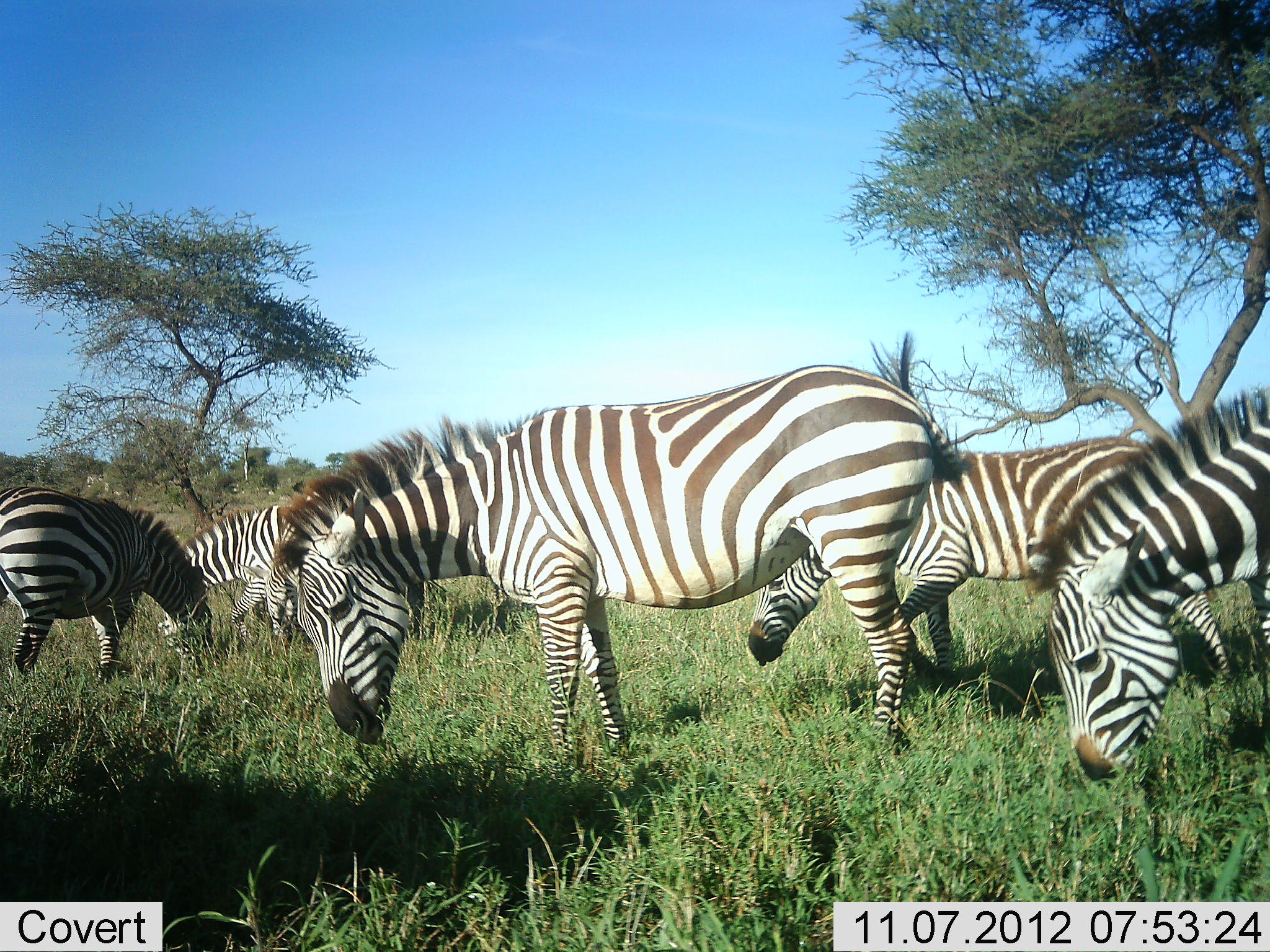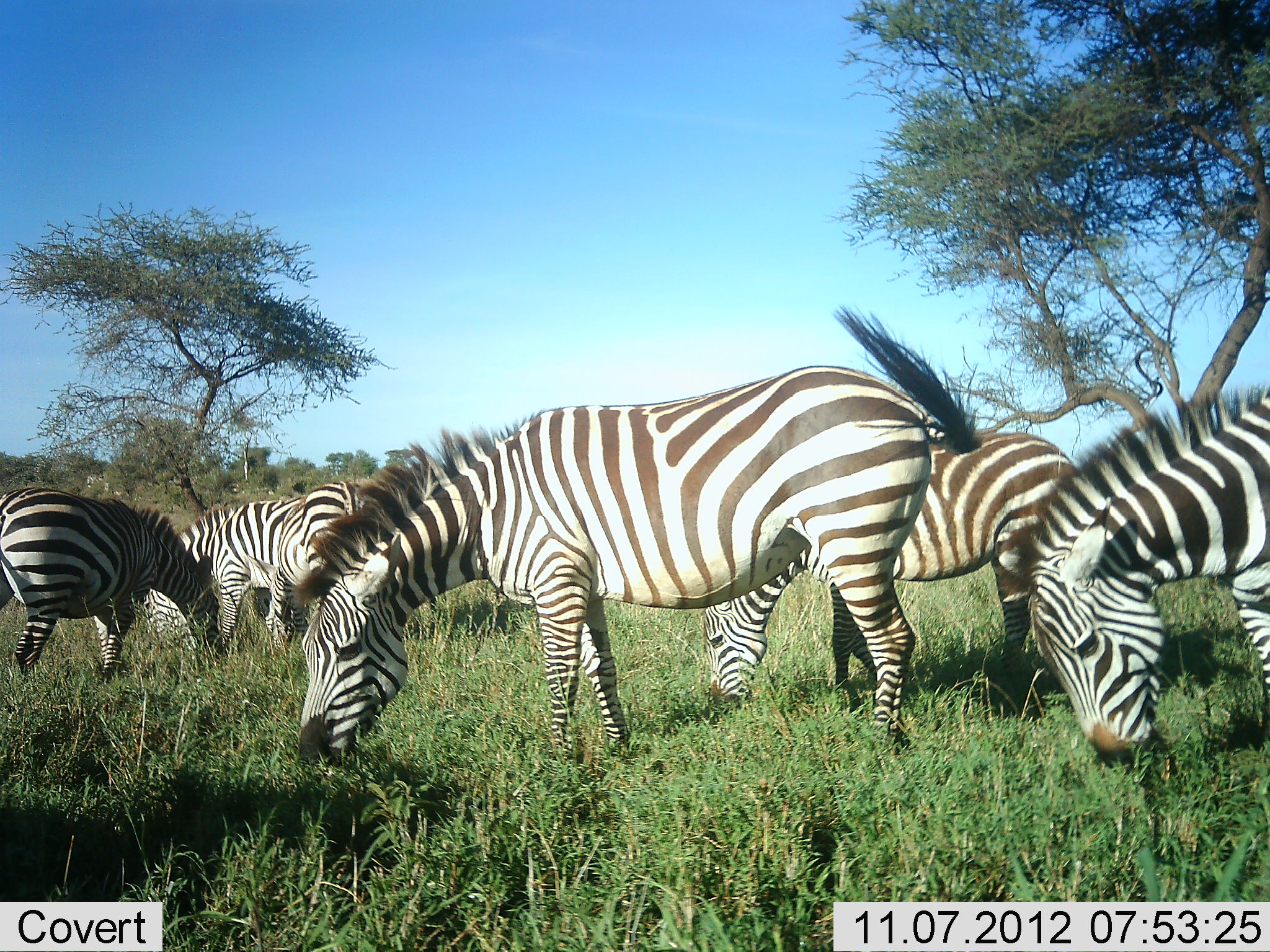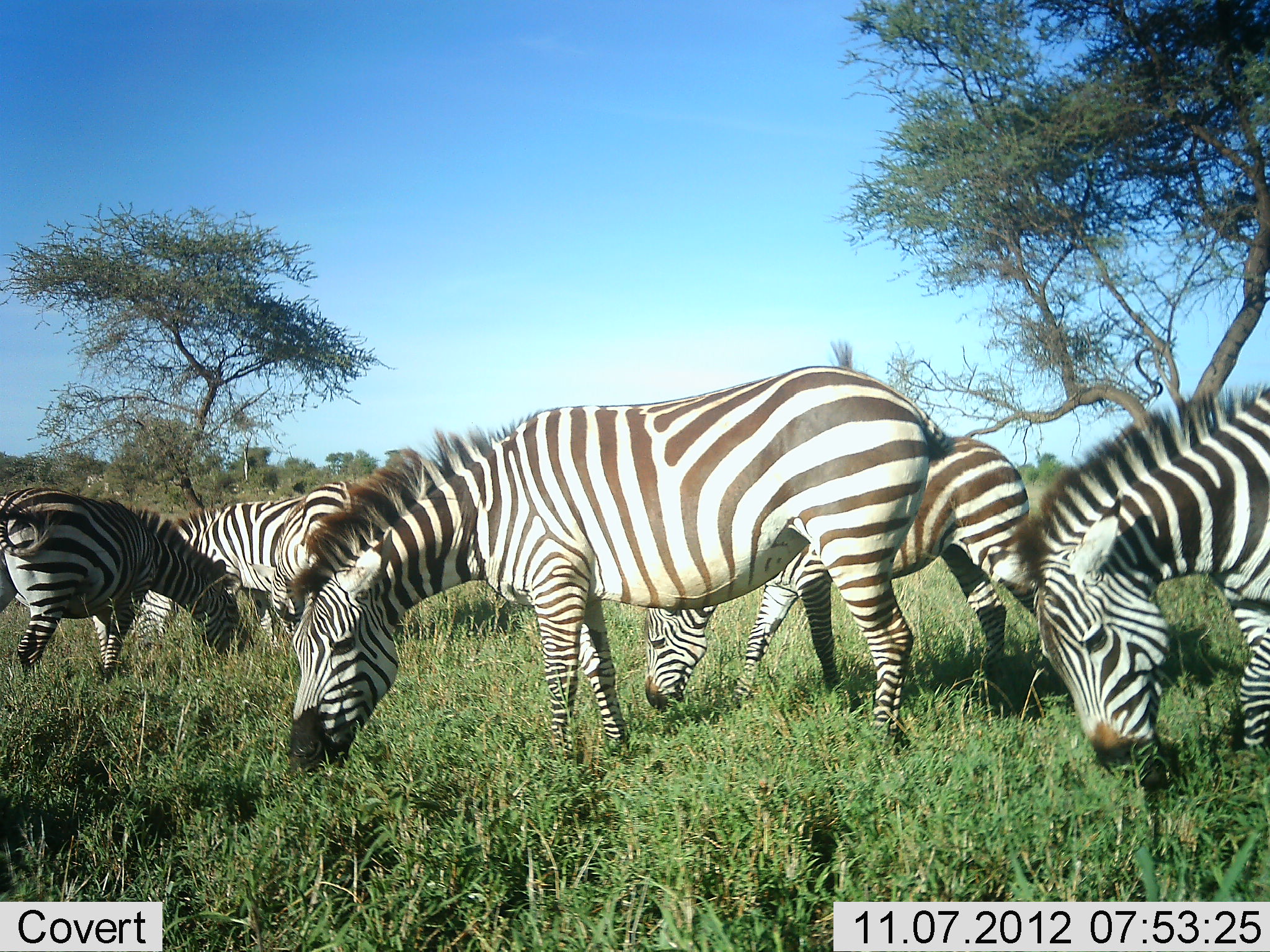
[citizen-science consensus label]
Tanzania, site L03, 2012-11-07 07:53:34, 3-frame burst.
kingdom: Animalia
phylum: Chordata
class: Mammalia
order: Perissodactyla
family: Equidae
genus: Equus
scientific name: Equus quagga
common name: plains zebra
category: zebra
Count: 6.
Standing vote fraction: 20%.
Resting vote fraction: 0%.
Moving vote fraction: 20%.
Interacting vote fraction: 10%.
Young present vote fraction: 10%.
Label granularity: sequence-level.